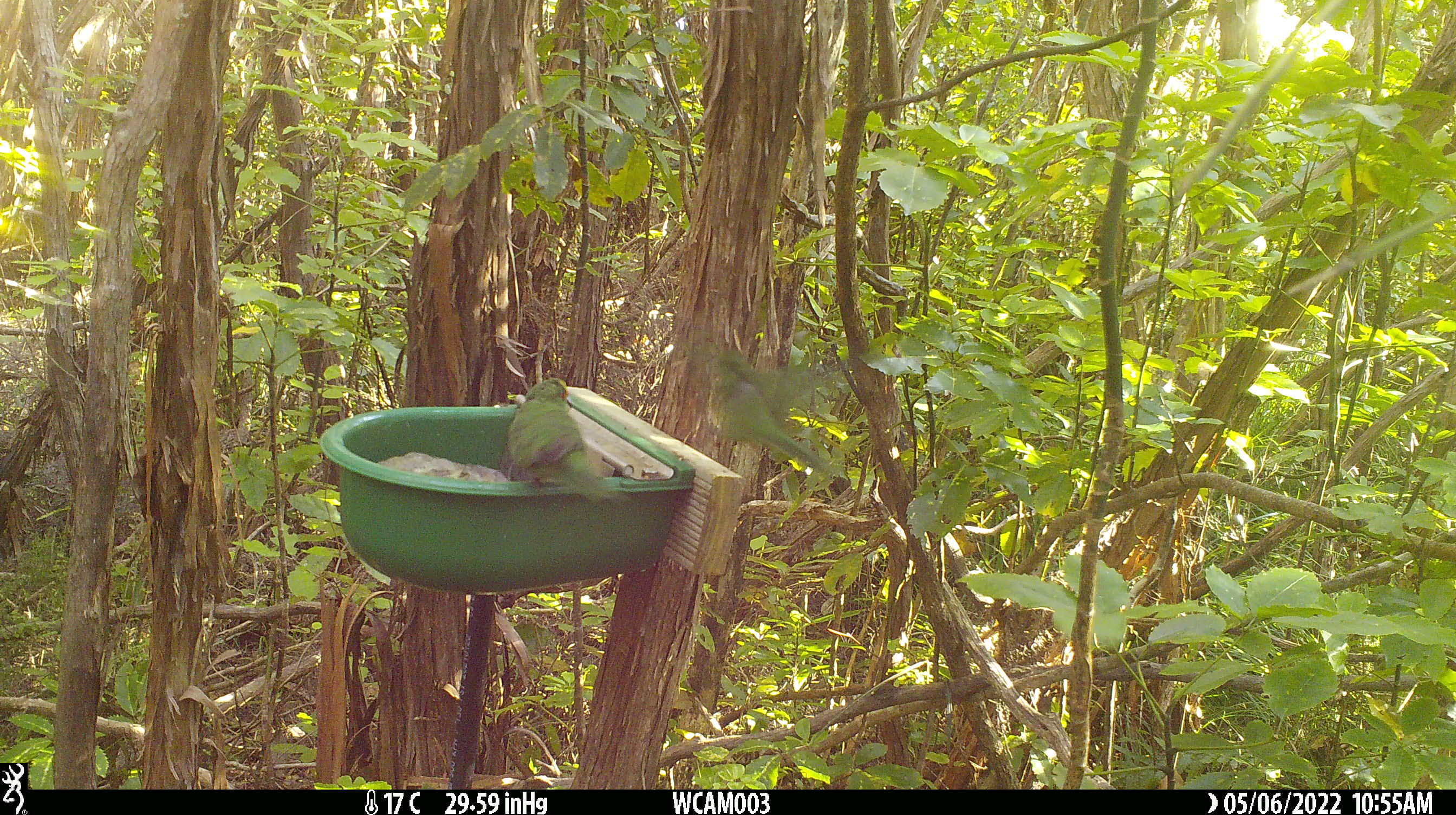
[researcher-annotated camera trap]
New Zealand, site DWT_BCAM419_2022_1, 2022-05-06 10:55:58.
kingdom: Animalia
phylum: Chordata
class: Aves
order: Psittaciformes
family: Psittaculidae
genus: Cyanoramphus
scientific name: Cyanoramphus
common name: parakeet